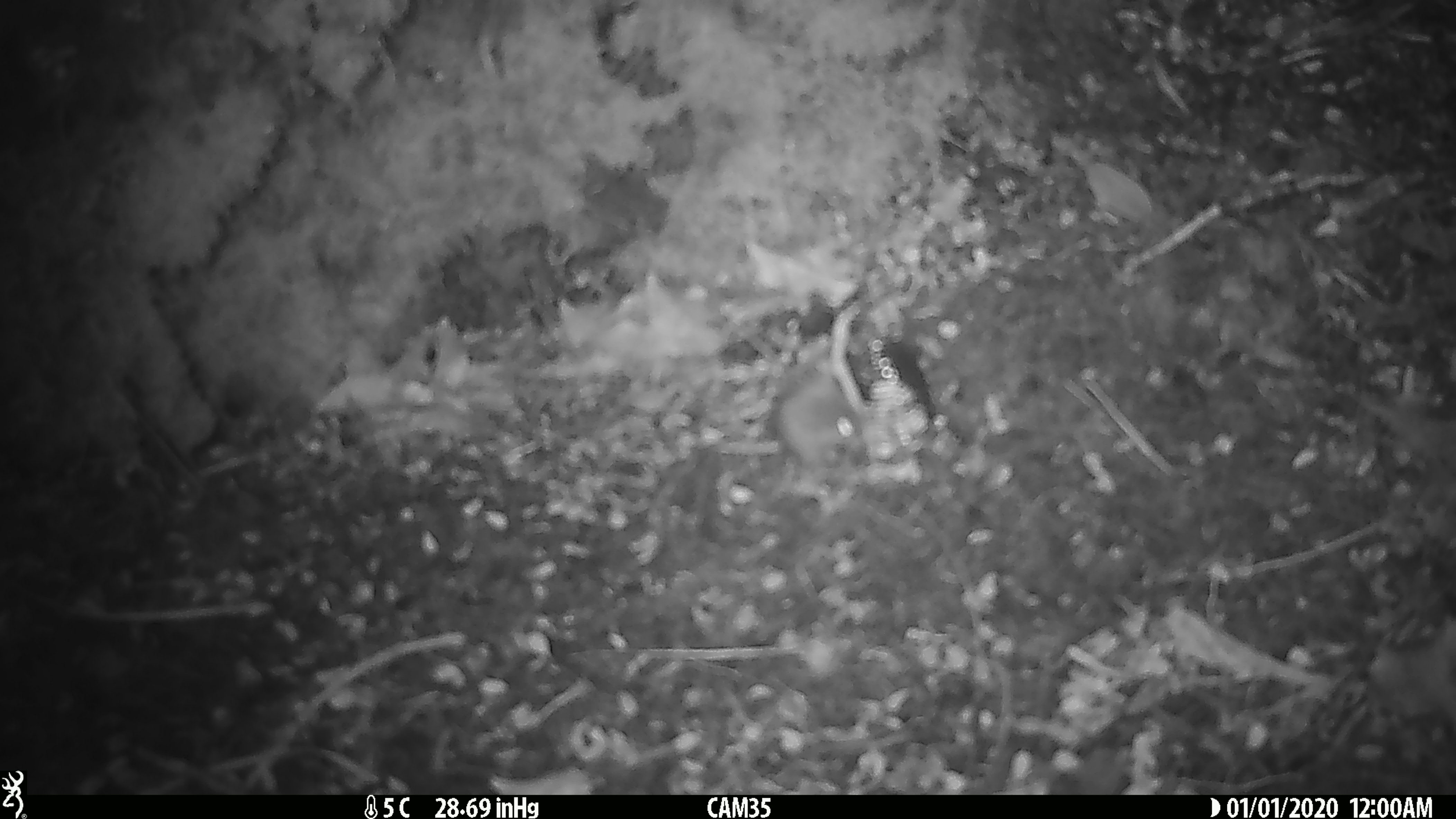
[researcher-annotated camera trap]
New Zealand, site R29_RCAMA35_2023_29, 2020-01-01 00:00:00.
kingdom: Animalia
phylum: Chordata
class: Mammalia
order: Rodentia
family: Muridae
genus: Mus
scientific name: Mus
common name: mouse